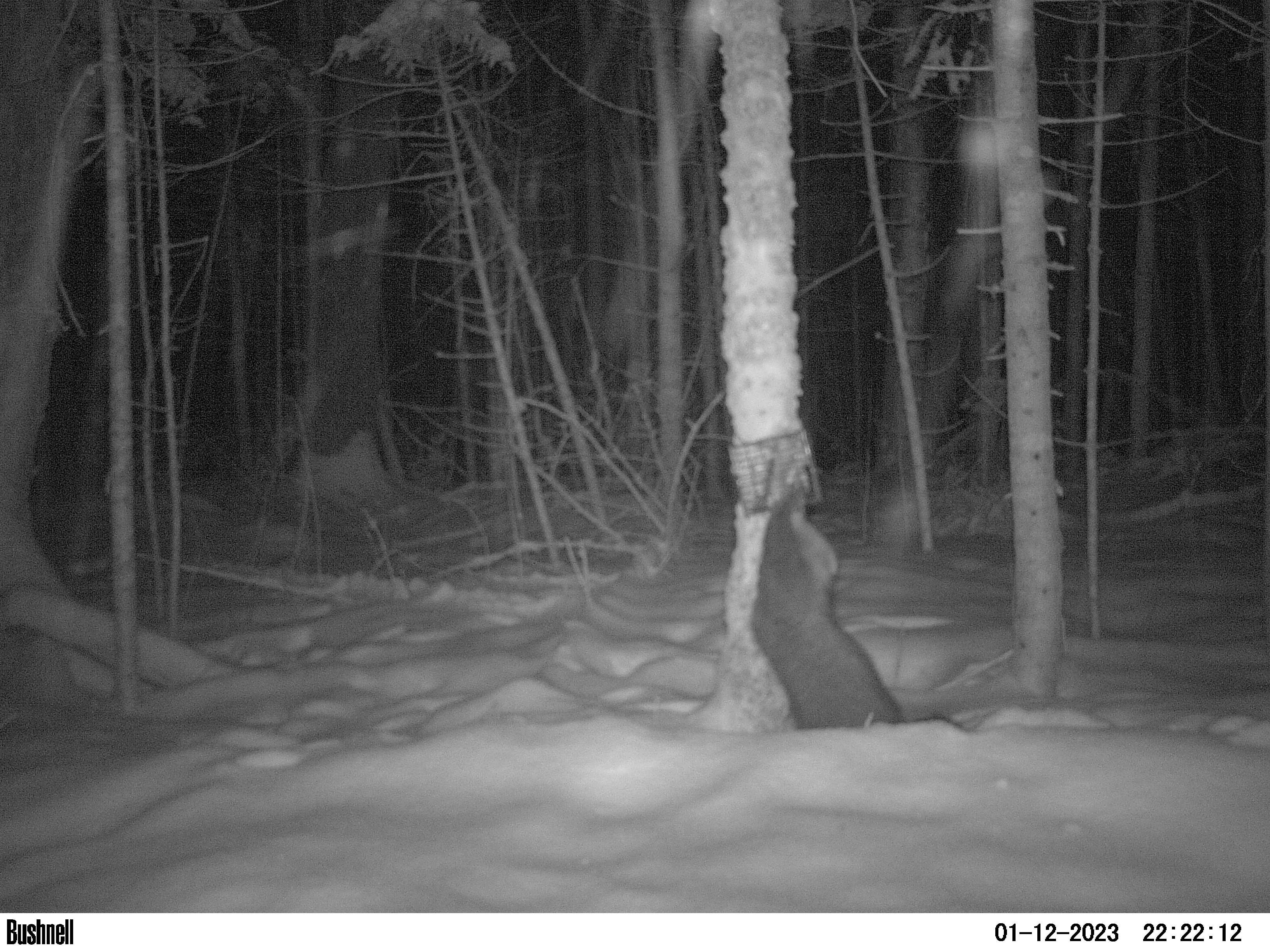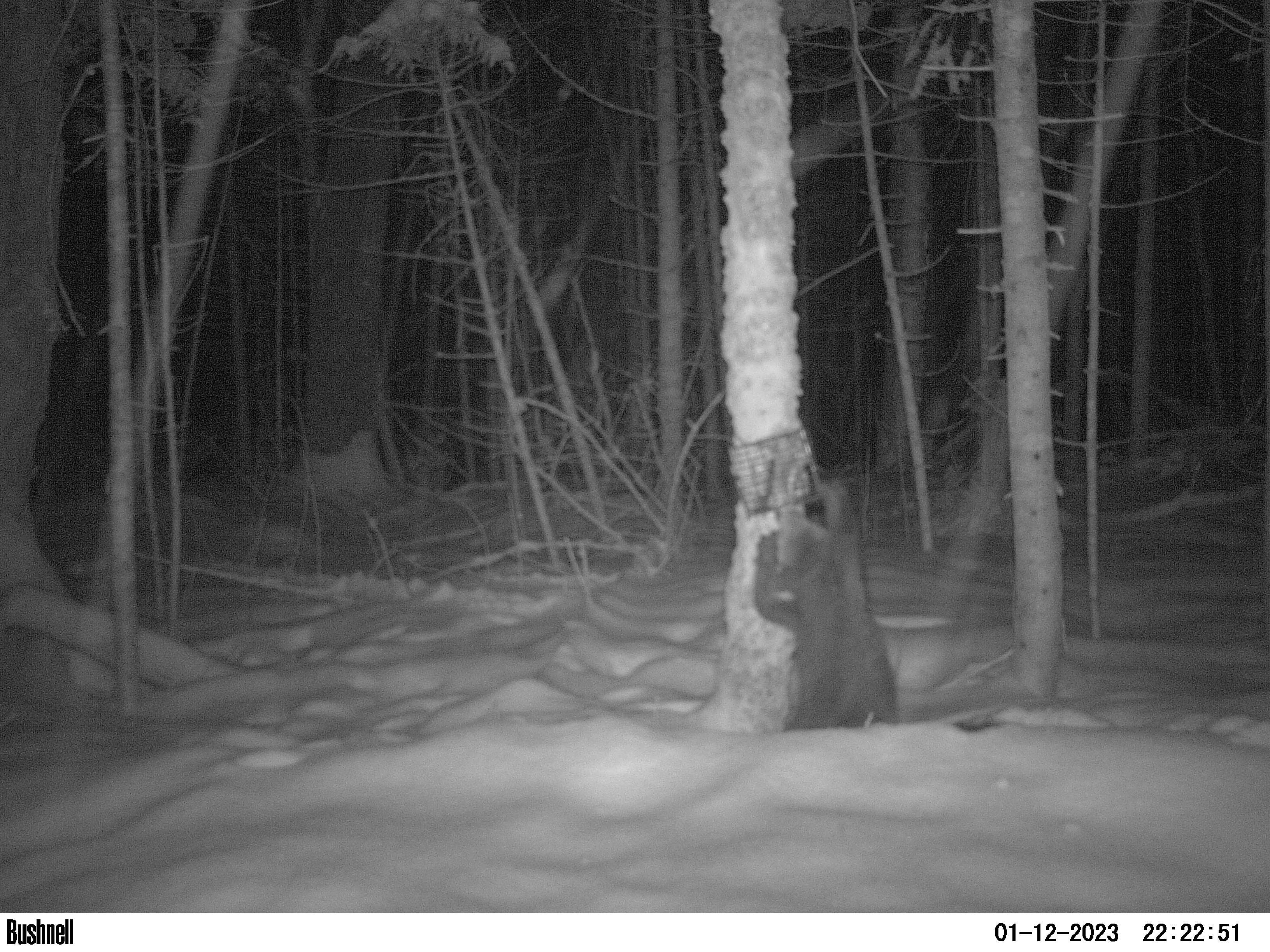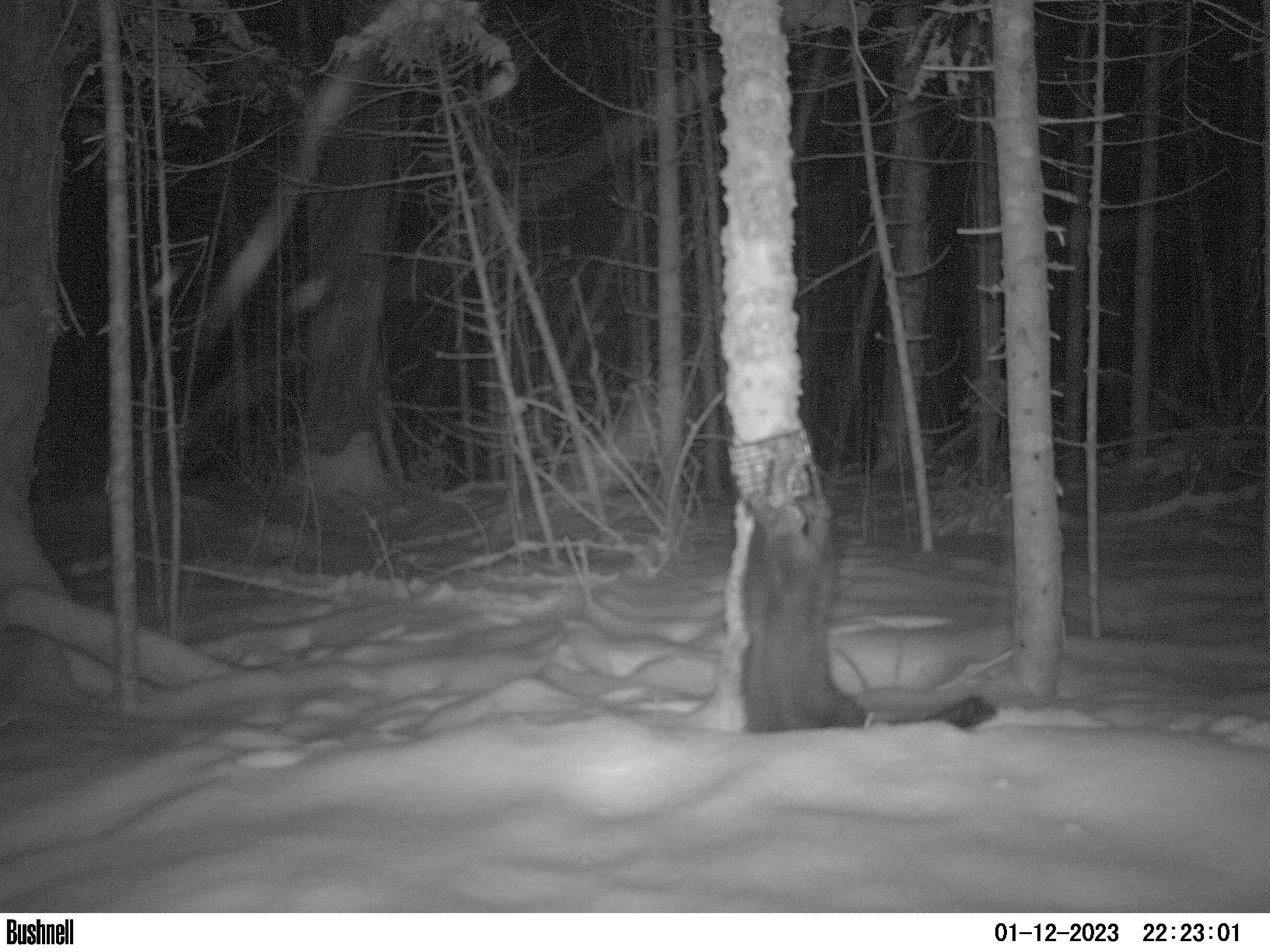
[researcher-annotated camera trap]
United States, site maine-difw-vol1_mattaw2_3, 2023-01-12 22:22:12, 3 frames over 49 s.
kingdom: Animalia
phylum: Chordata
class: Mammalia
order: Carnivora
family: Mustelidae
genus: Pekania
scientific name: Pekania pennanti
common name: fisher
Fisher (Pekania pennanti).